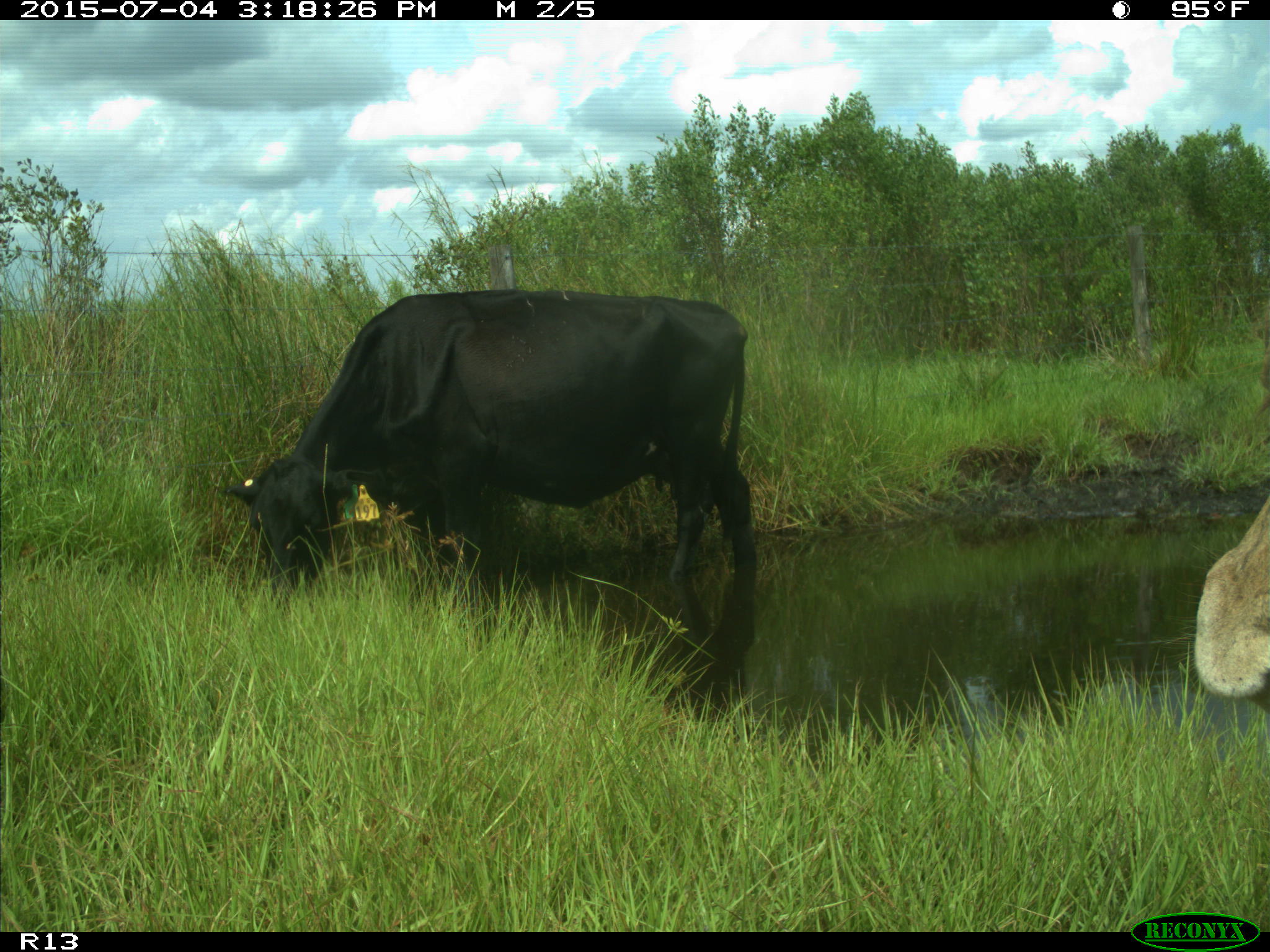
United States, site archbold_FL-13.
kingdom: Animalia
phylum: Chordata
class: Mammalia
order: Artiodactyla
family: Bovidae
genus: Bos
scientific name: Bos taurus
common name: domestic cow